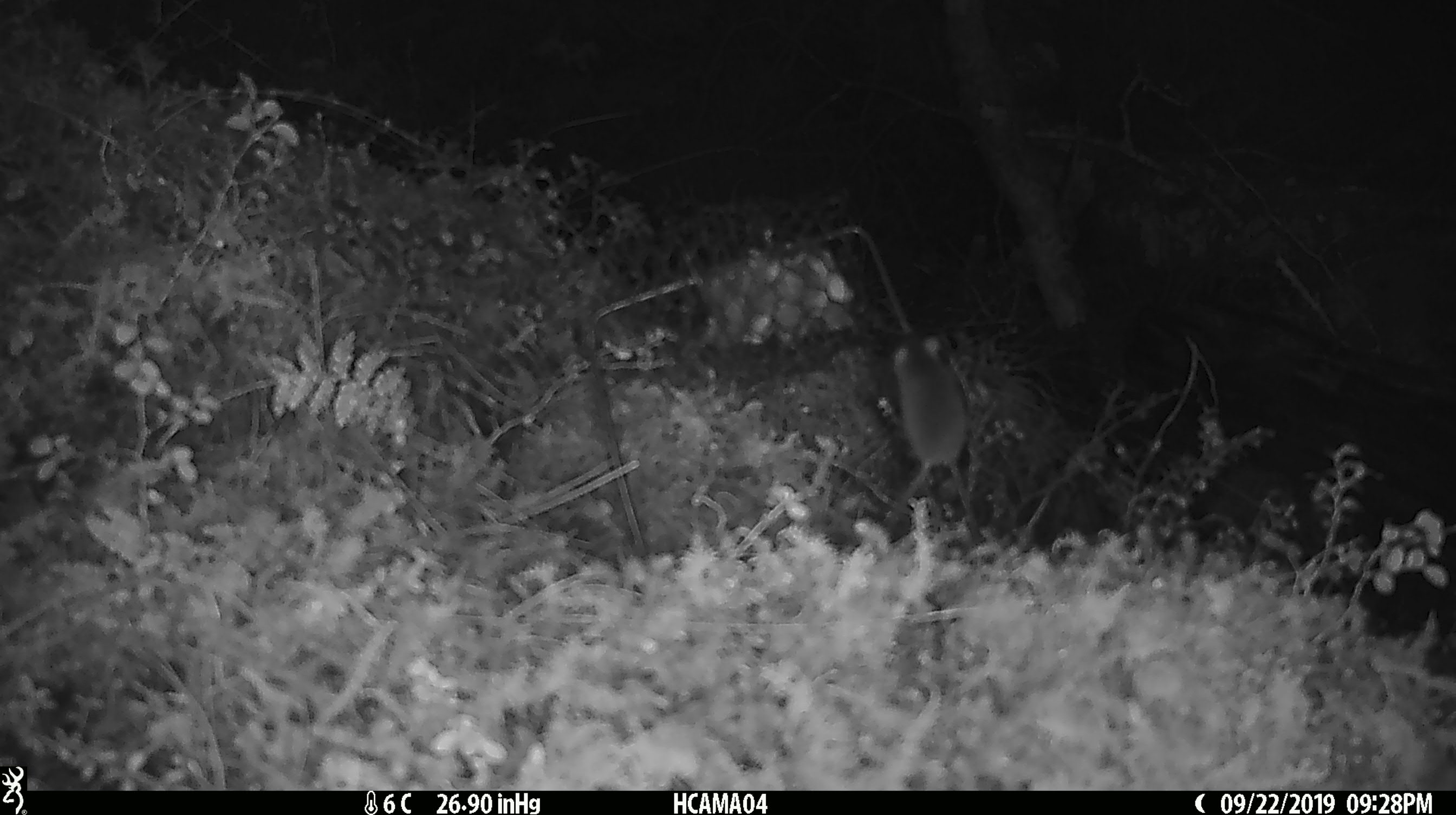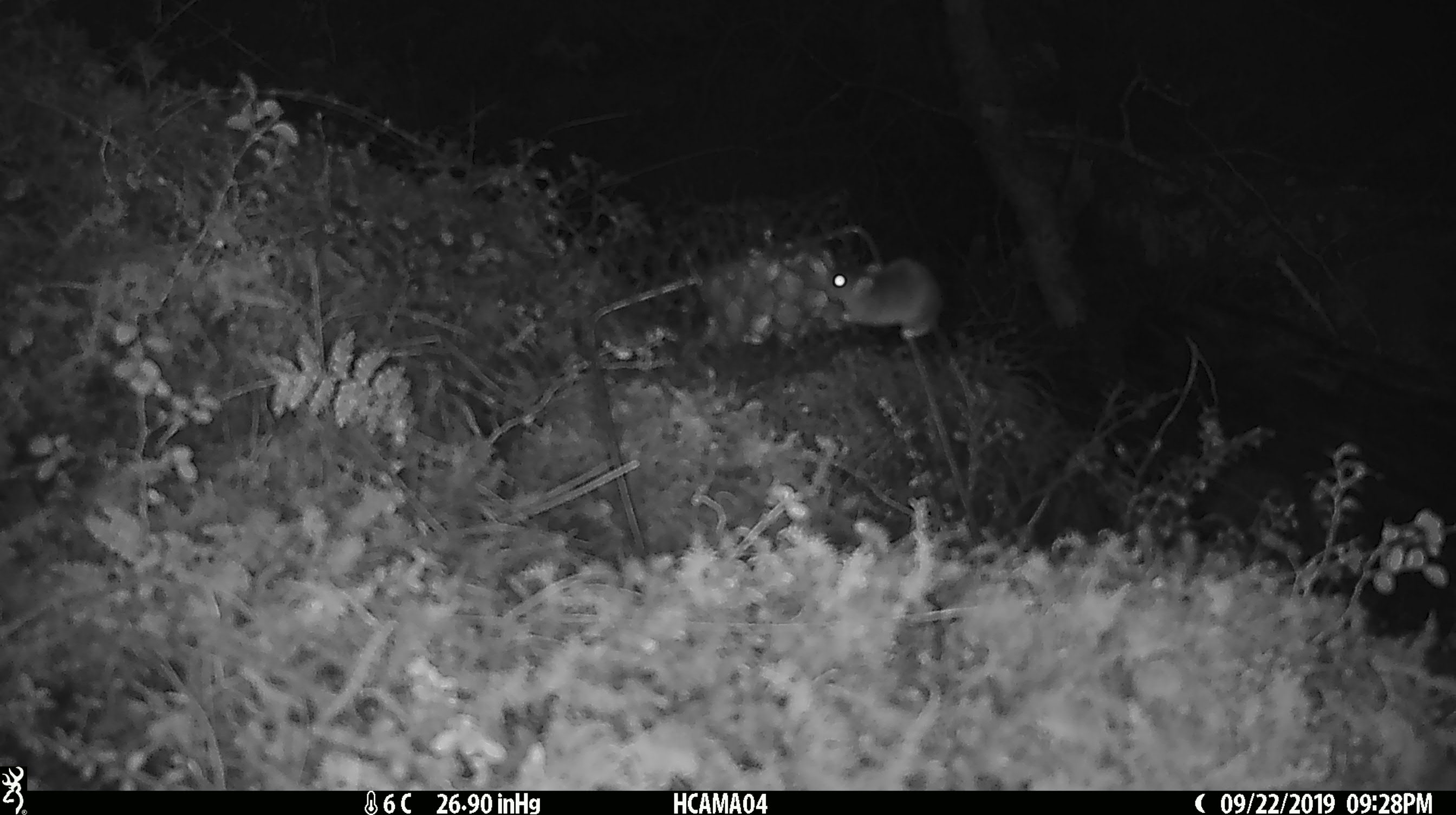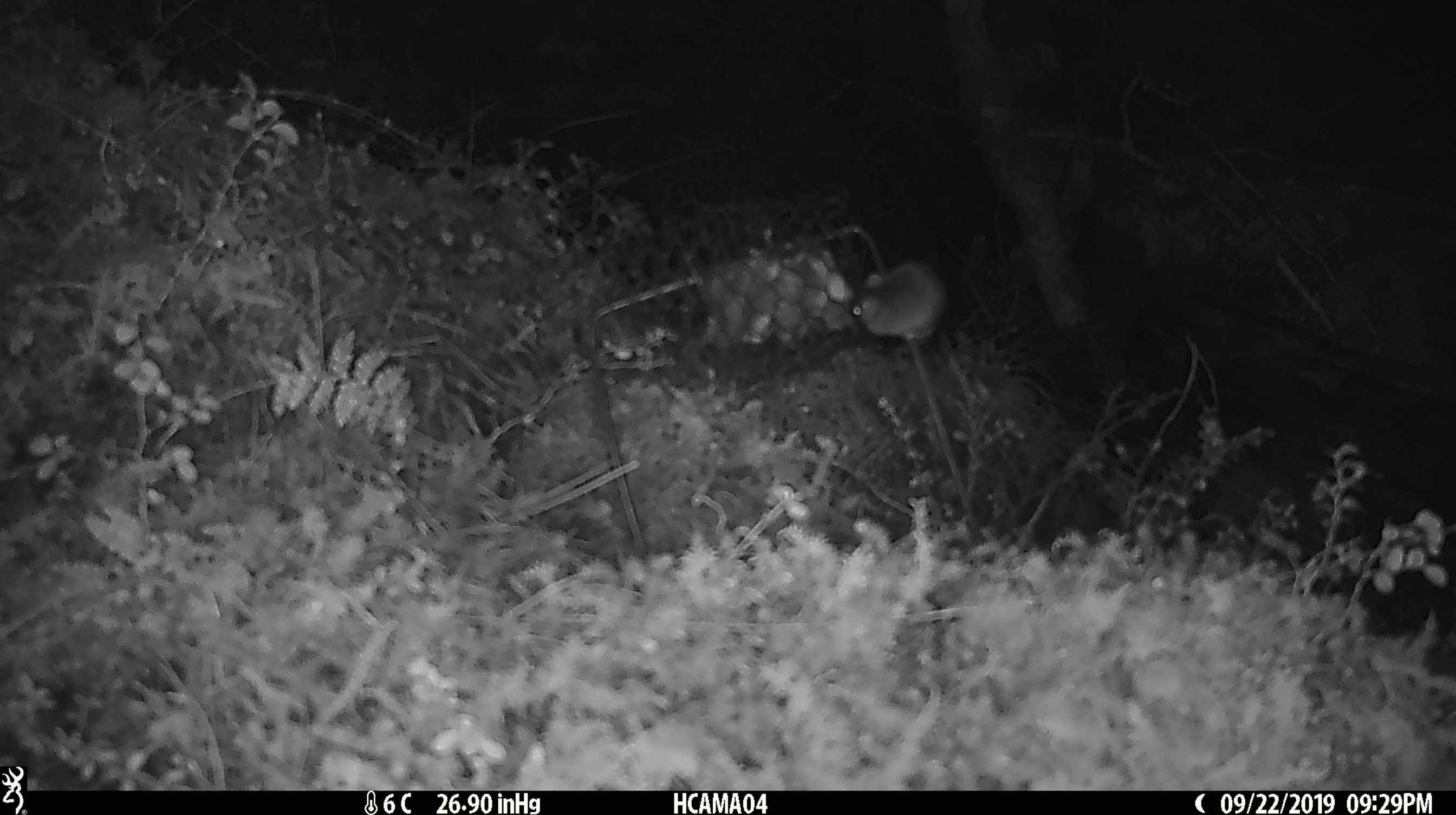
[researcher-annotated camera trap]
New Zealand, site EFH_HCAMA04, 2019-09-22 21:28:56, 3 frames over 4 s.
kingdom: Animalia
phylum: Chordata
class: Mammalia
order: Rodentia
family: Muridae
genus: Mus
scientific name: Mus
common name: mouse